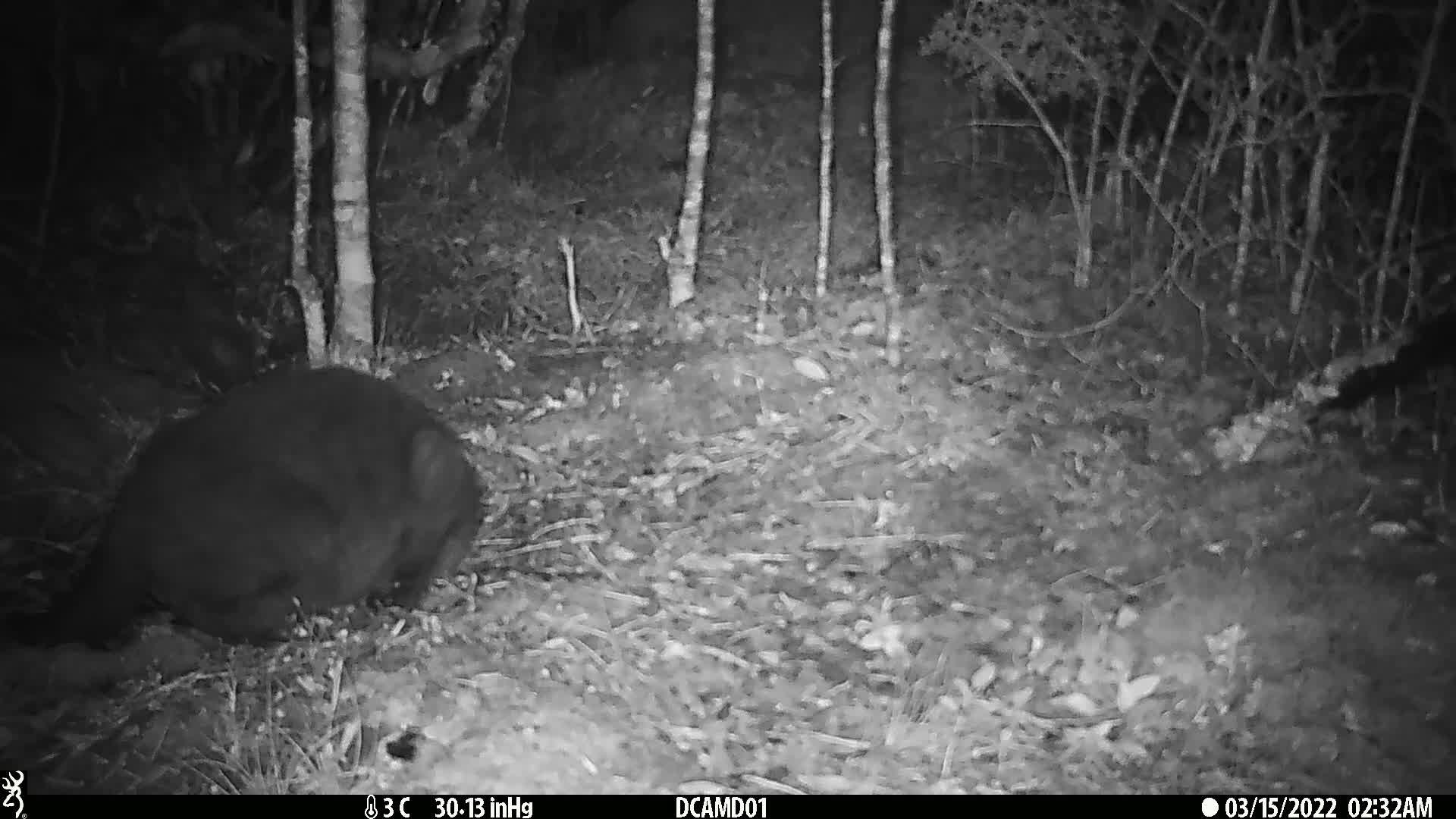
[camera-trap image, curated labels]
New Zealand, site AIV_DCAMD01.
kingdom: Animalia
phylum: Chordata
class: Mammalia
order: Carnivora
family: Felidae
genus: Felis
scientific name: Felis catus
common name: domestic cat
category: cat